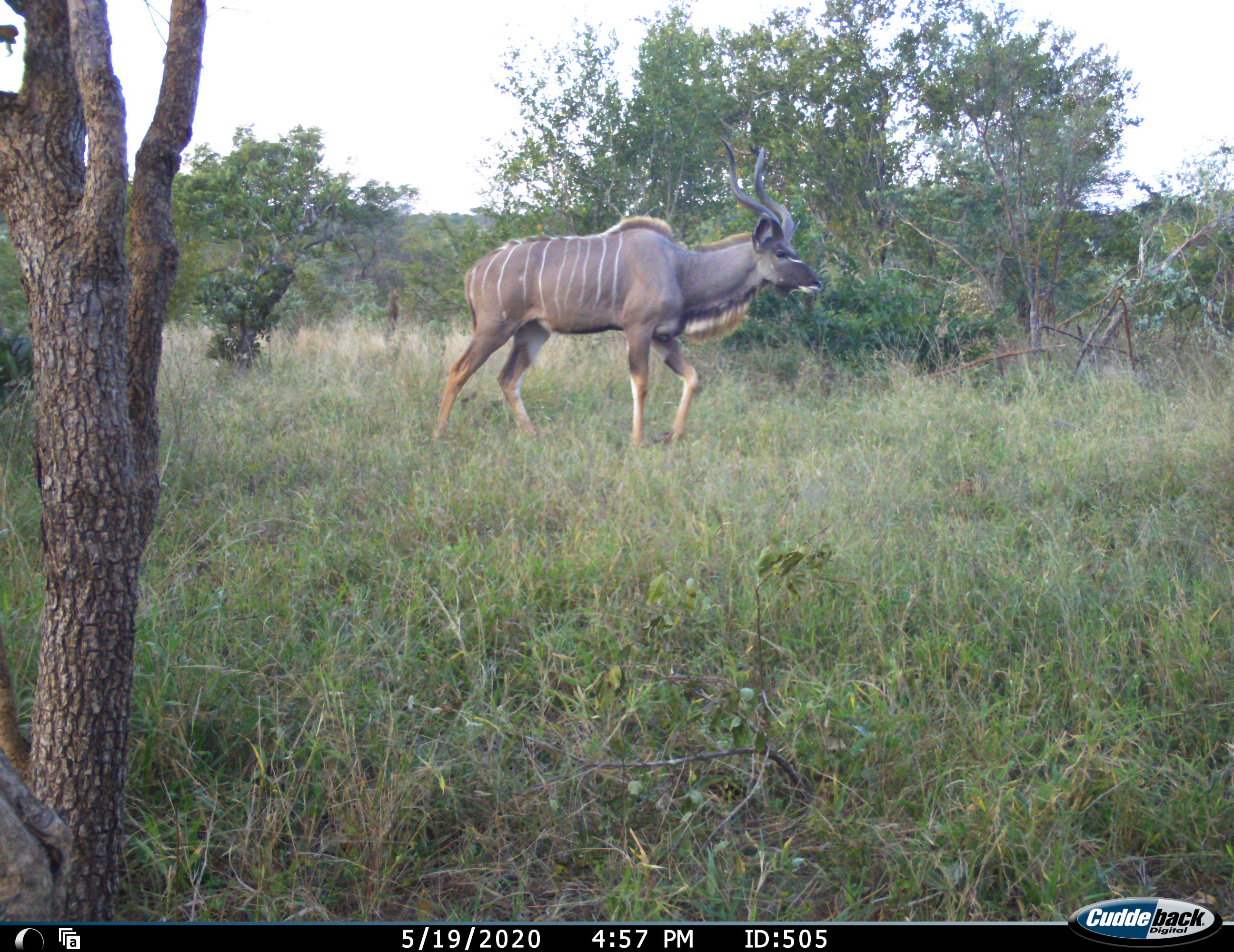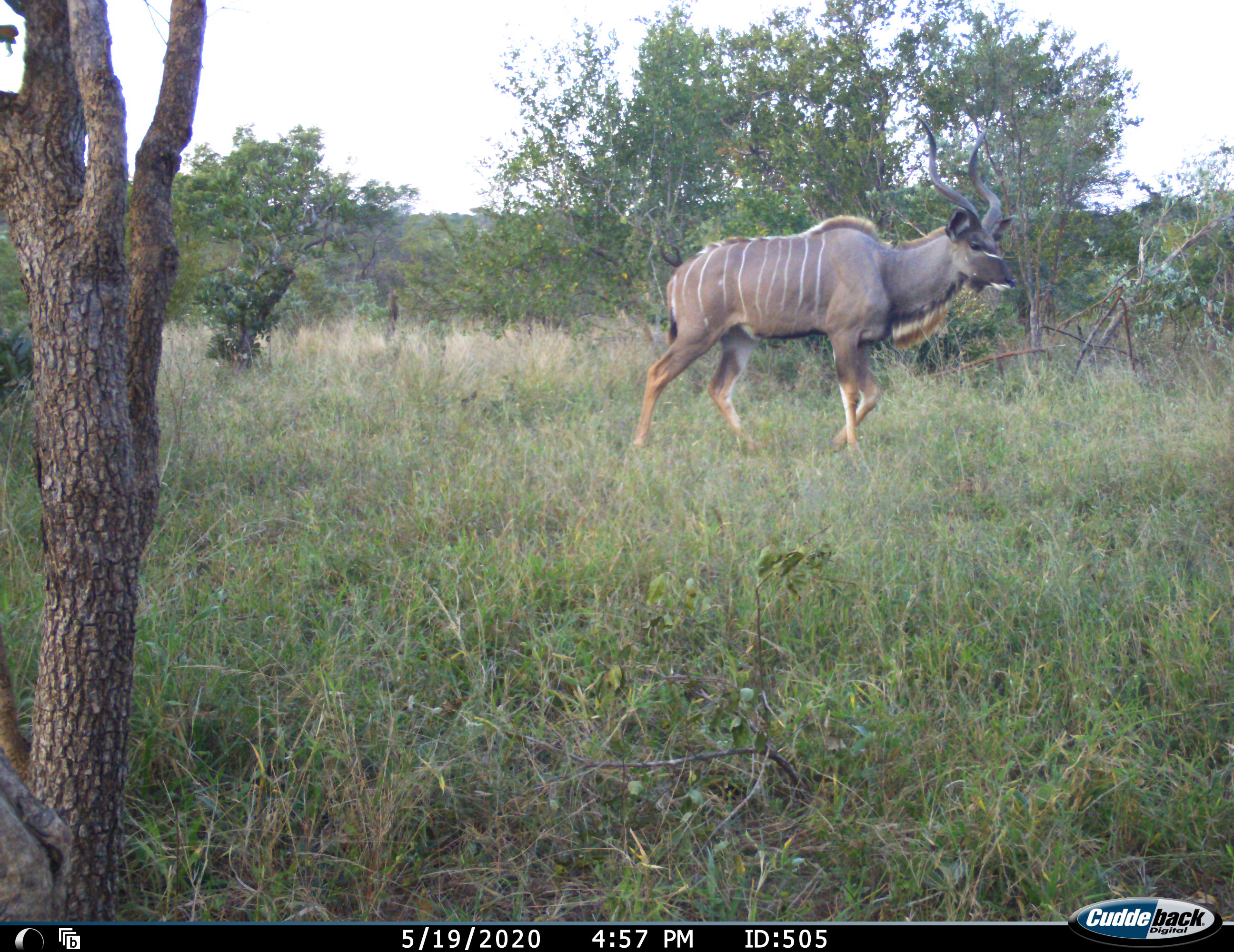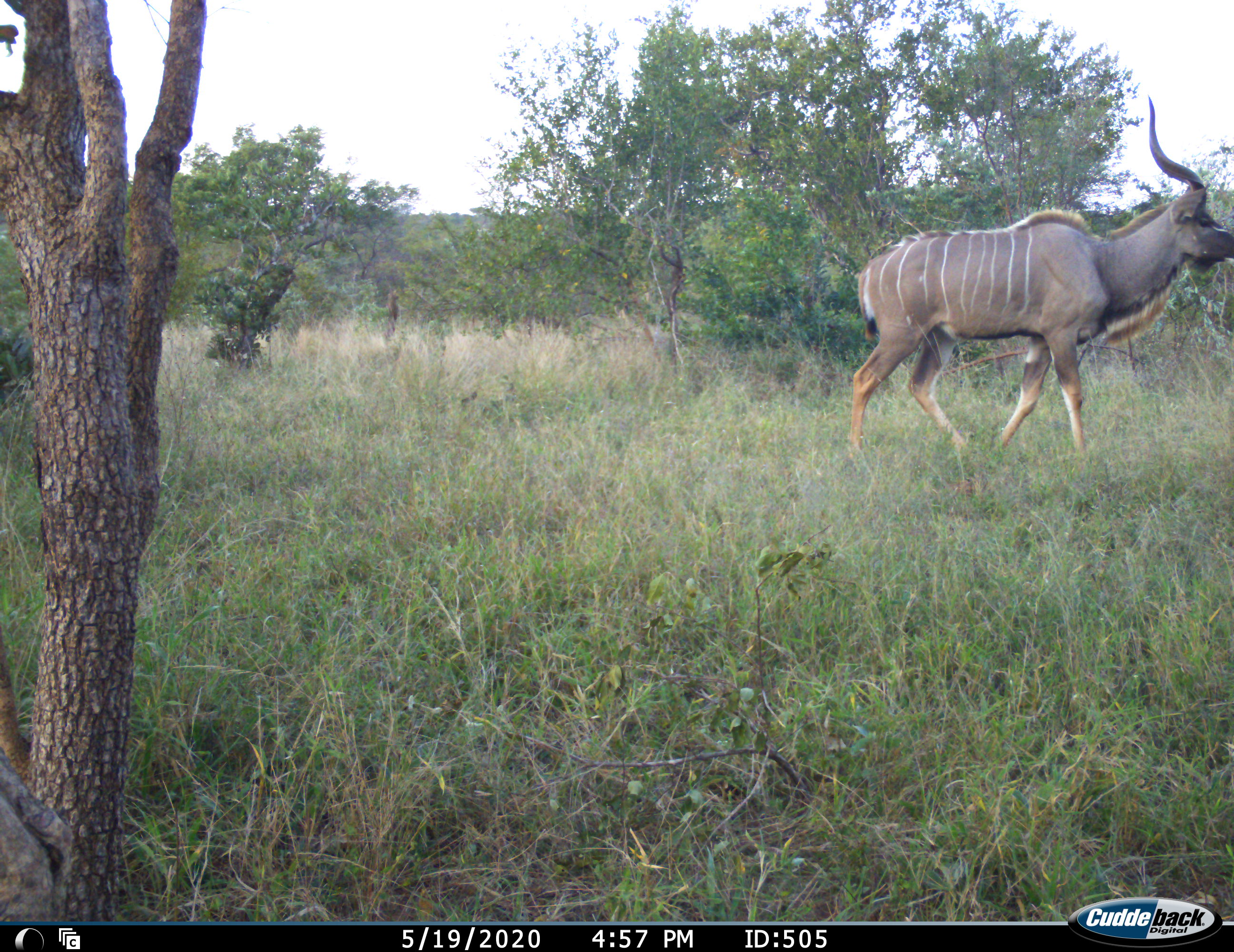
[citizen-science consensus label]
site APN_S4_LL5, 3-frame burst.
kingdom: Animalia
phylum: Chordata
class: Mammalia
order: Artiodactyla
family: Bovidae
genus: Tragelaphus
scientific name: Tragelaphus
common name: kudu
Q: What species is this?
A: Kudu (Tragelaphus).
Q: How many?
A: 1.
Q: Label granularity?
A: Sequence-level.